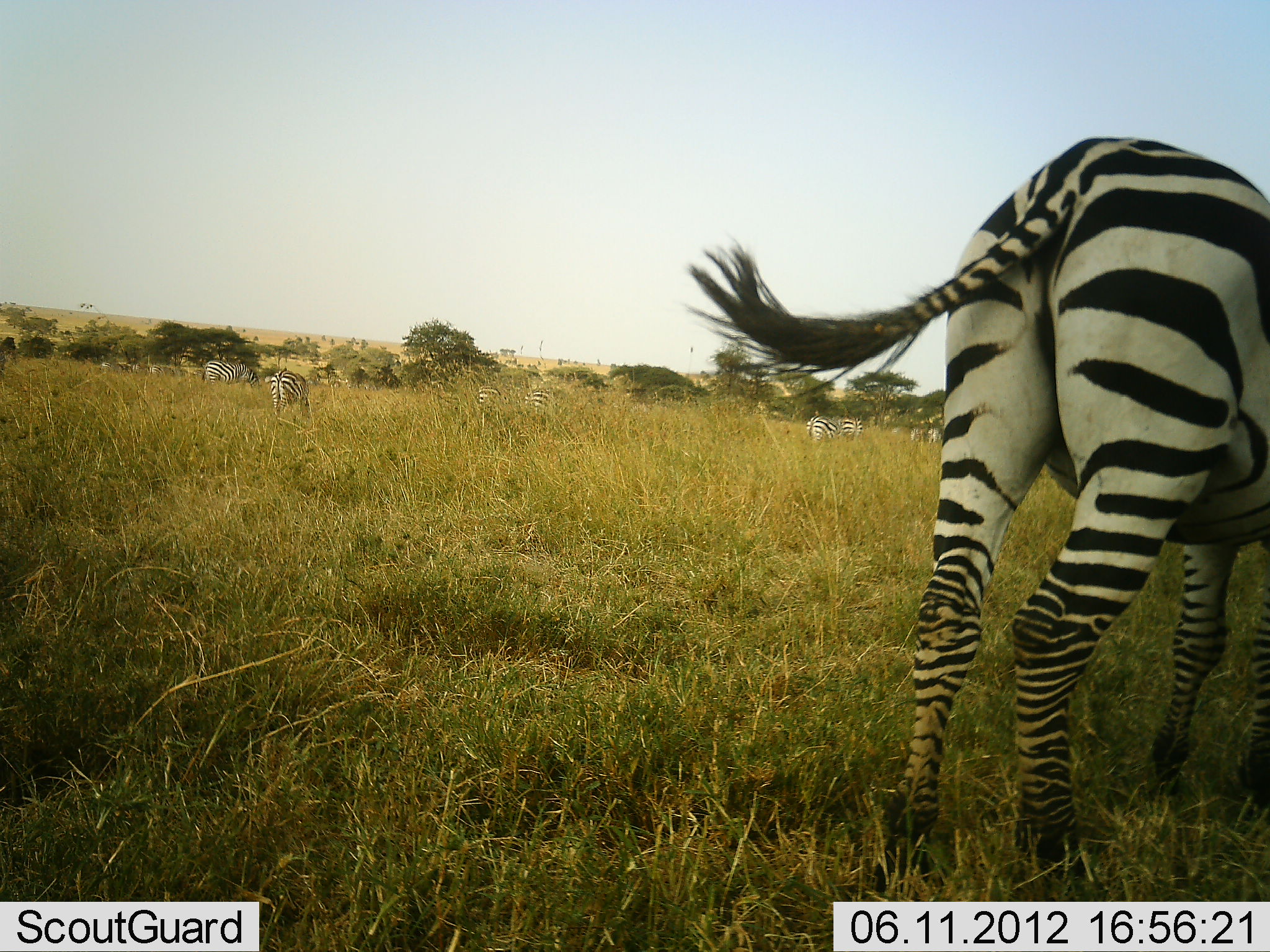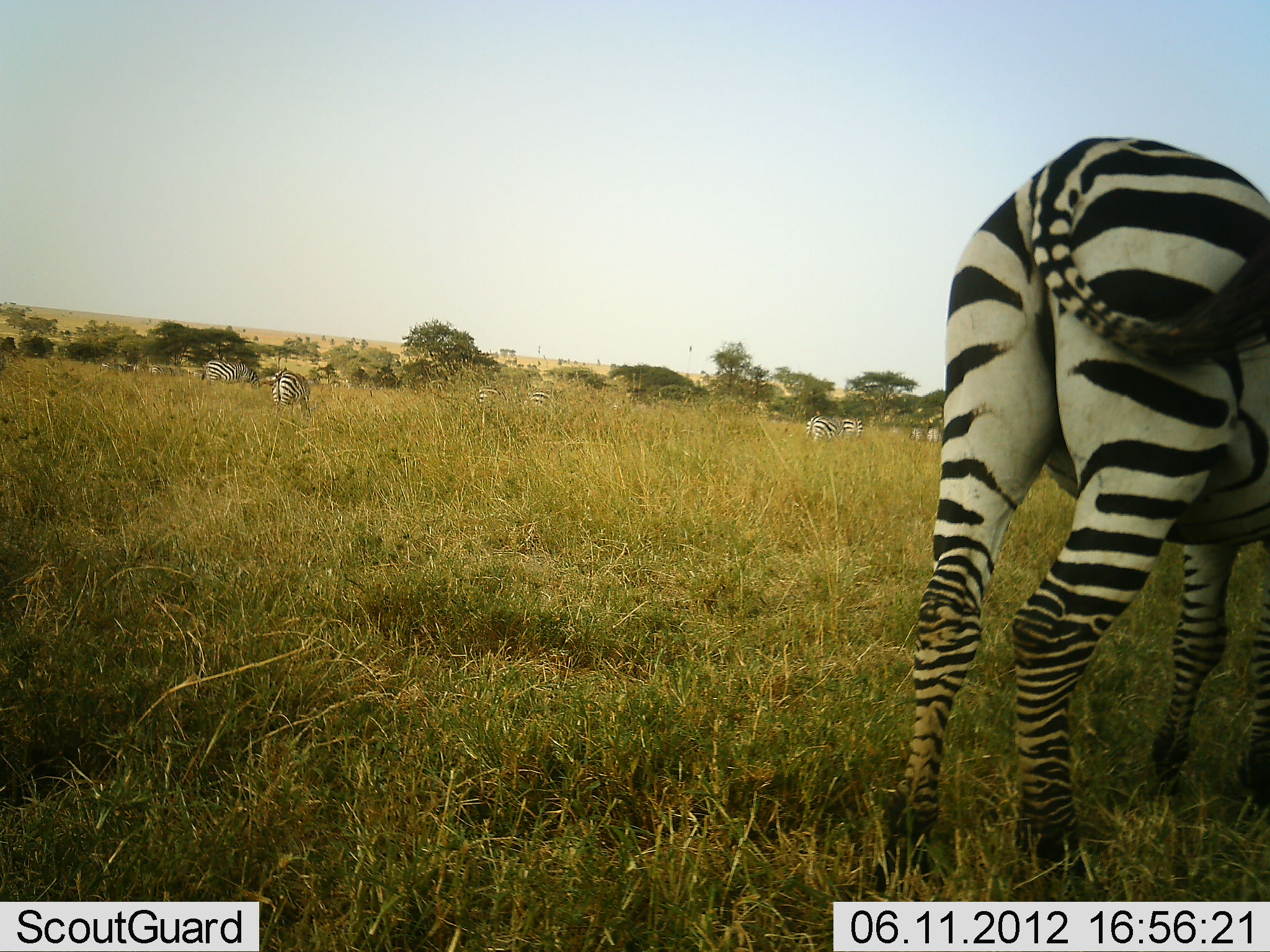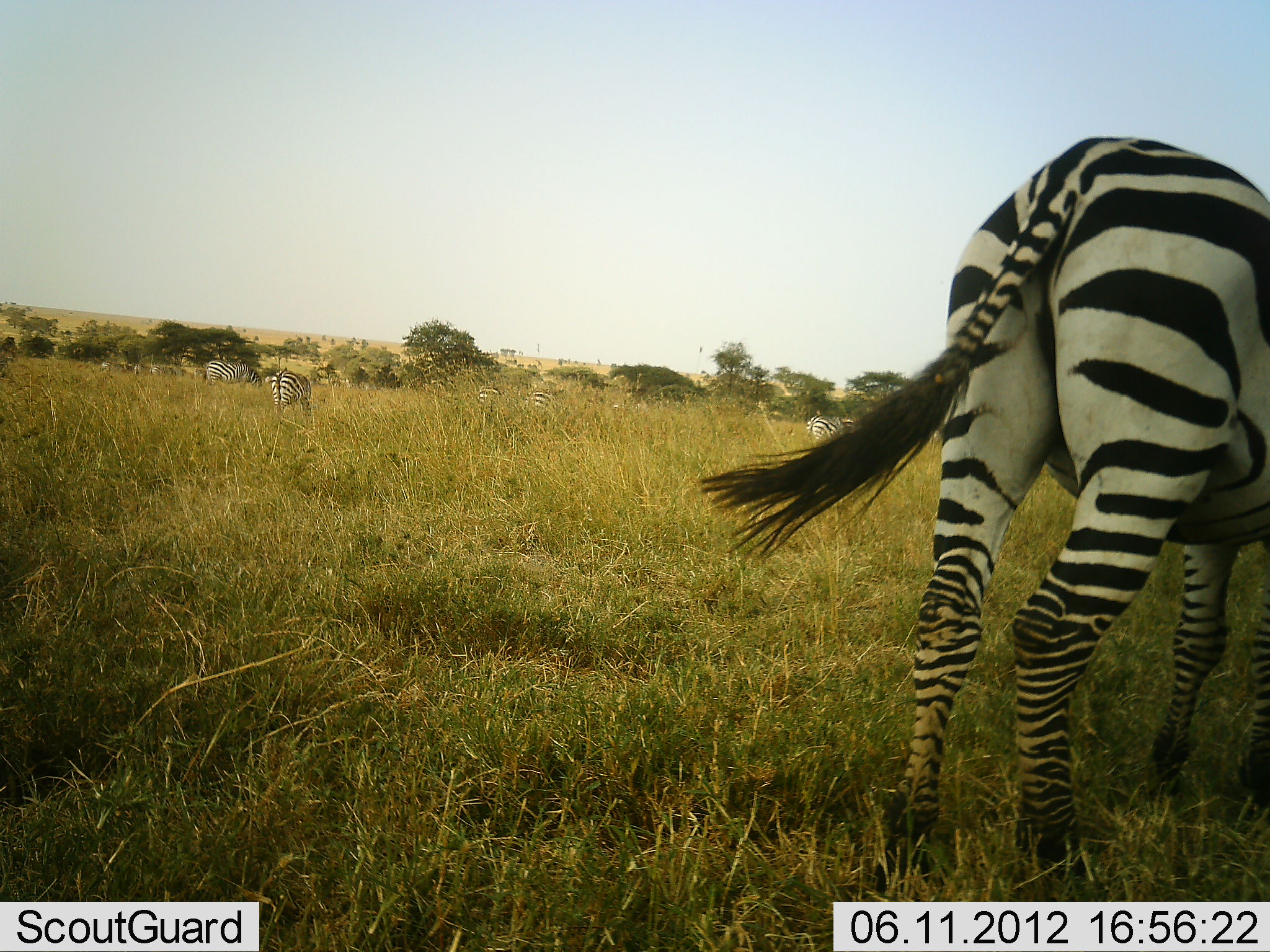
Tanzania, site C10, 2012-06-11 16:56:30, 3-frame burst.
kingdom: Animalia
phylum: Chordata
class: Mammalia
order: Perissodactyla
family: Equidae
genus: Equus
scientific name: Equus quagga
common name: plains zebra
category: zebra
Zebra (plains zebra) (Equus quagga), count 8. Behavior (volunteer vote fractions): standing 50%, resting 10%, moving 0%, interacting 0%. Young present (vote fraction): 0%. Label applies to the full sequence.